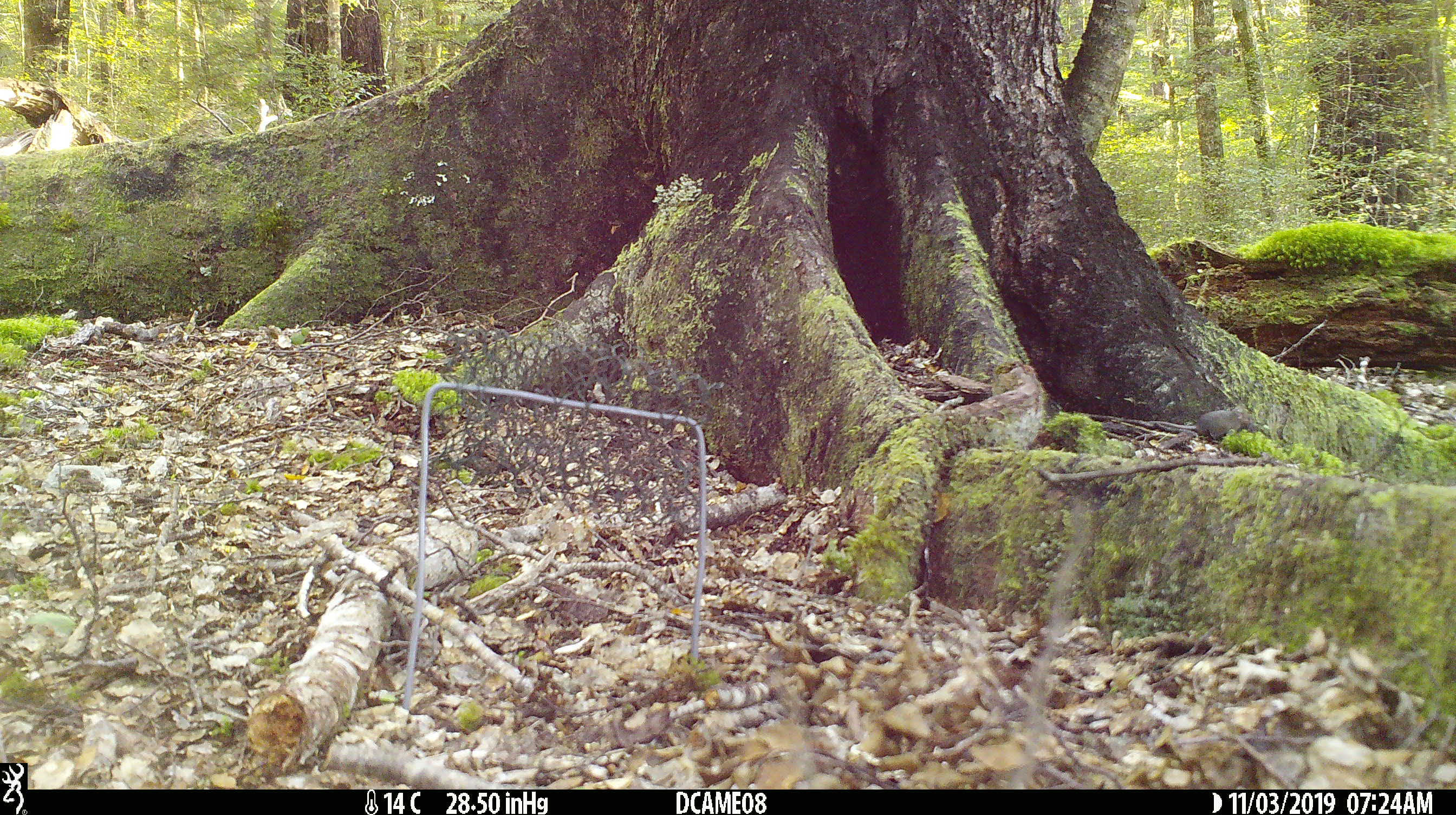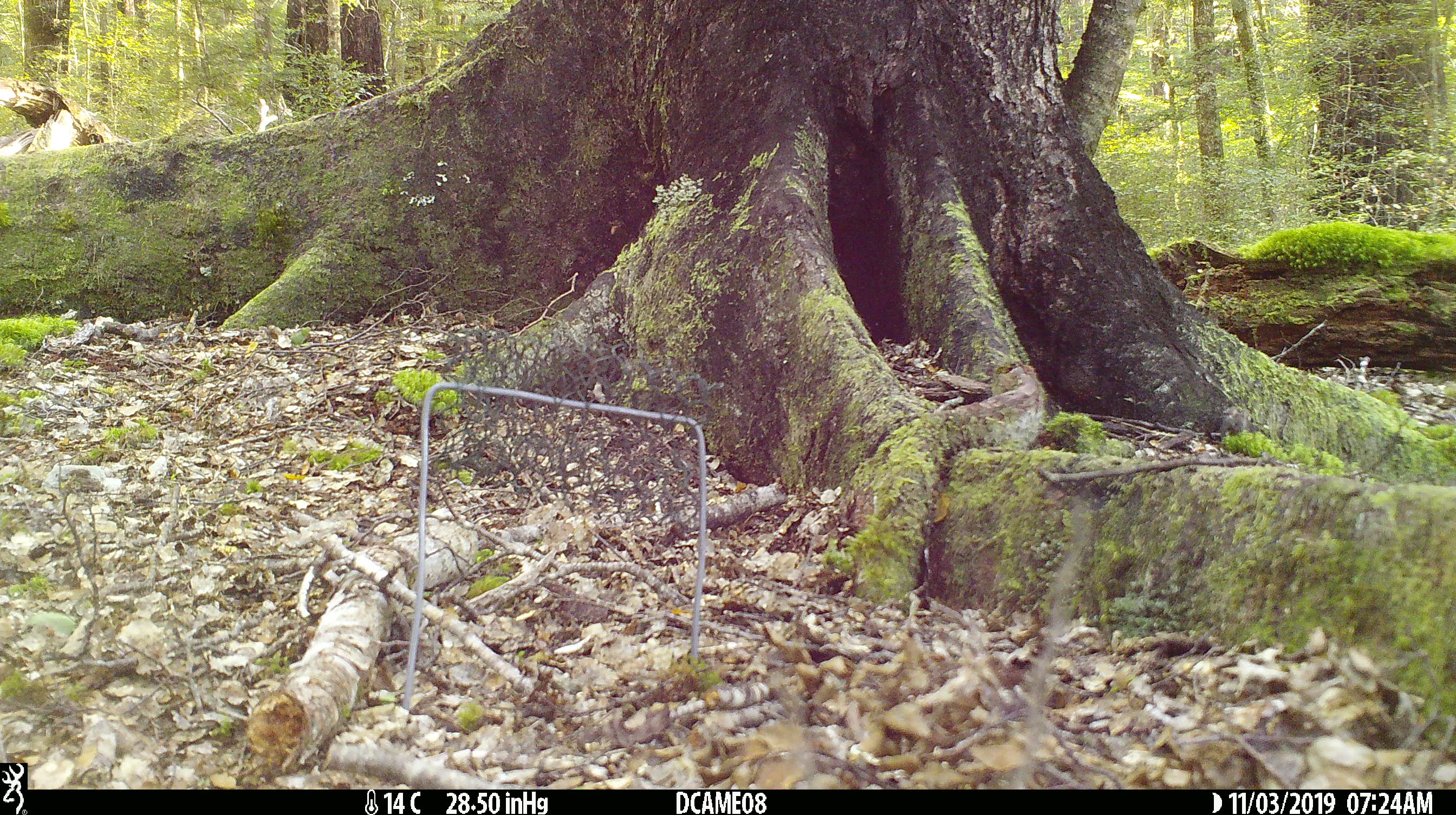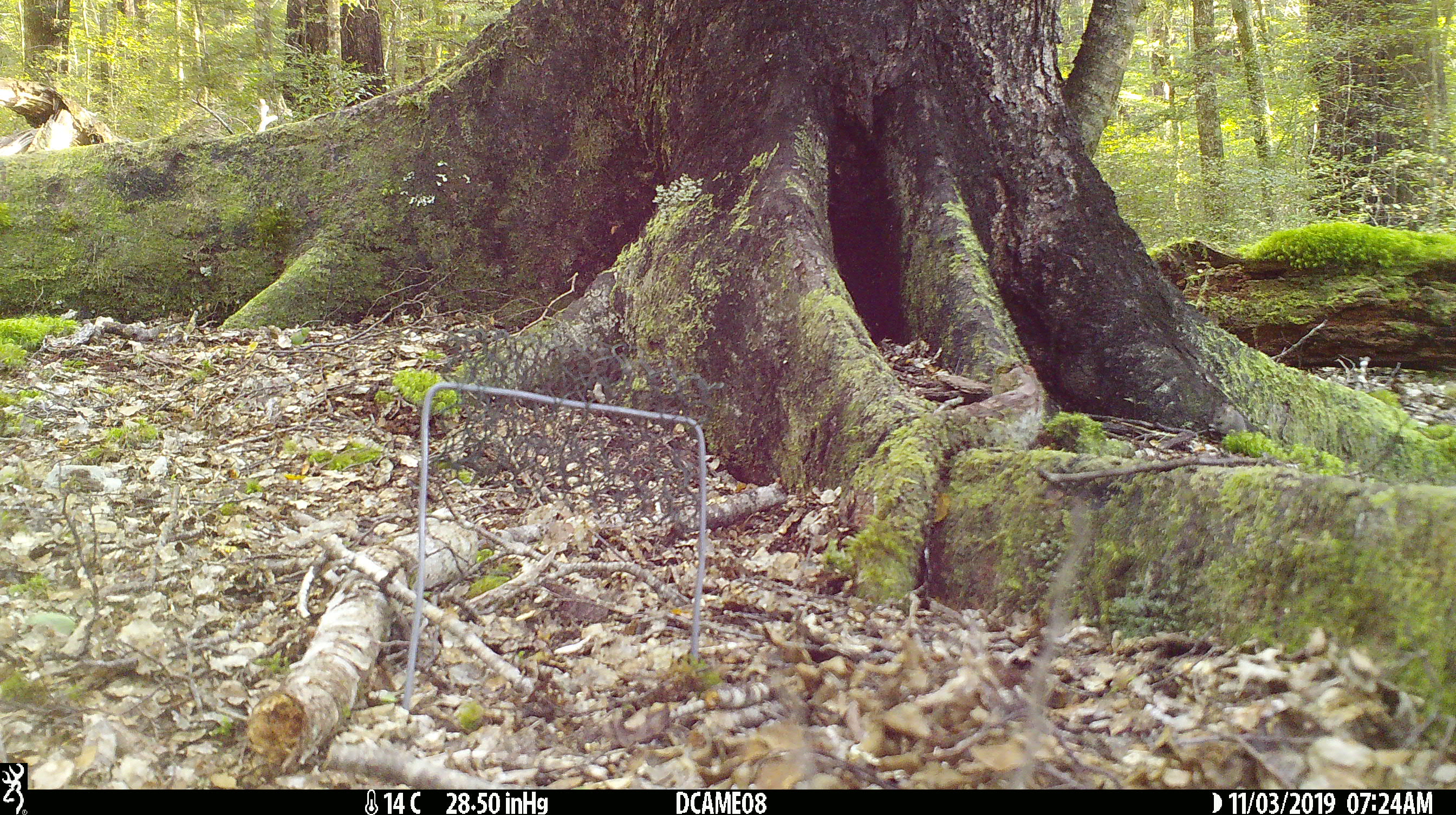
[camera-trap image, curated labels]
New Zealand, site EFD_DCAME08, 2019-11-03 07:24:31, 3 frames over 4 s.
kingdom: Animalia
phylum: Chordata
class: Mammalia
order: Rodentia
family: Muridae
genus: Mus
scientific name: Mus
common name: mouse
Mouse (Mus).